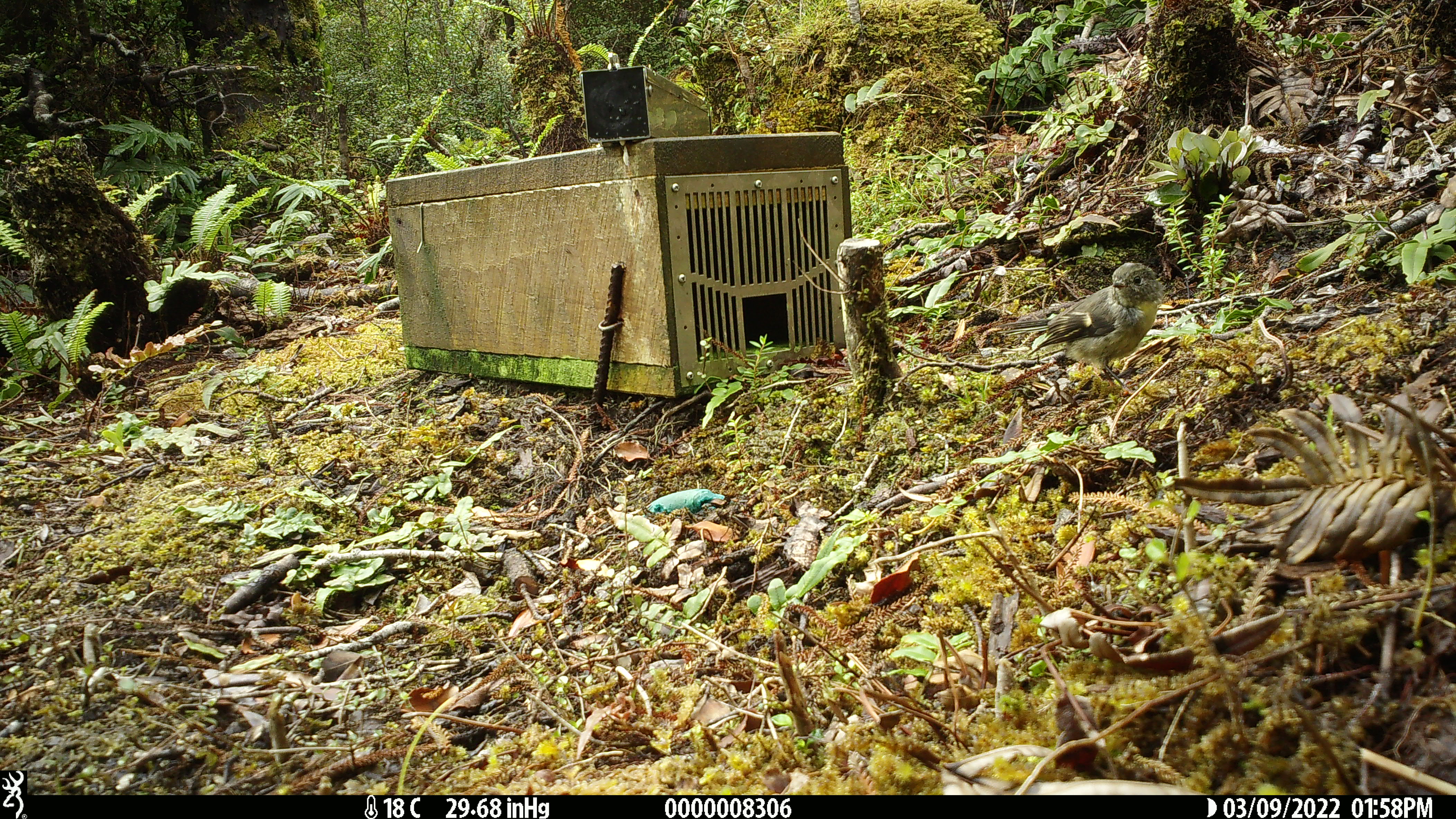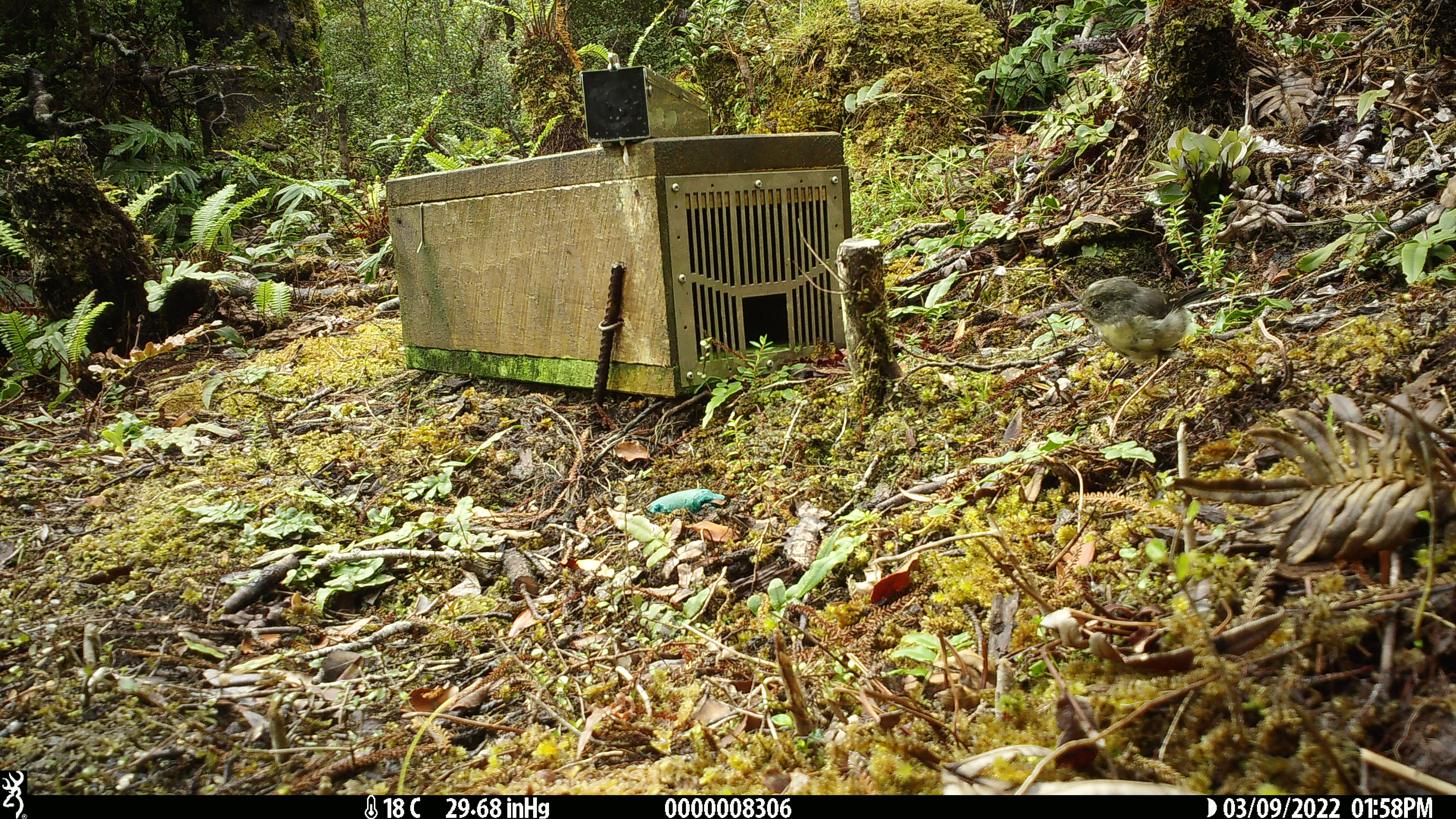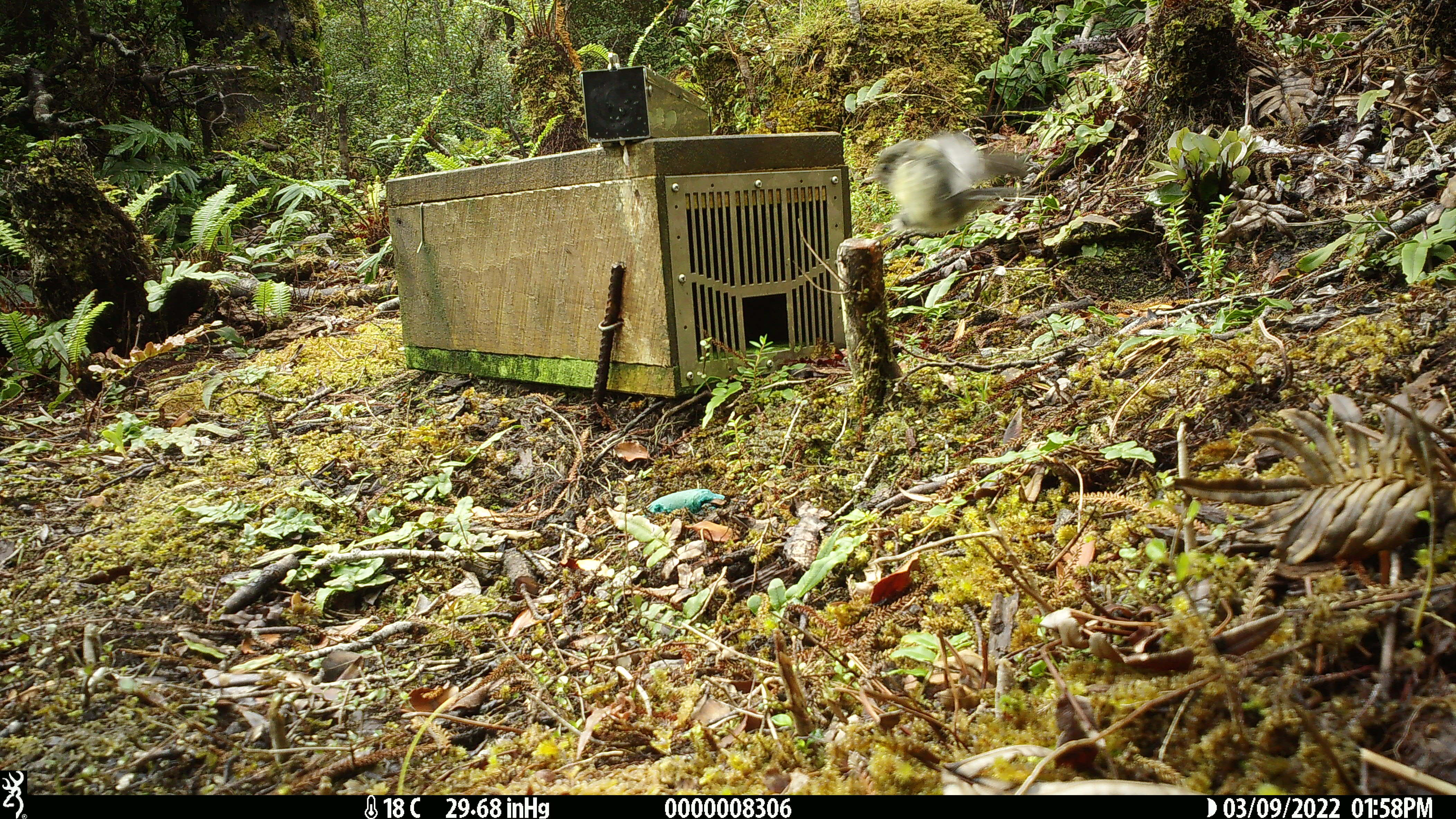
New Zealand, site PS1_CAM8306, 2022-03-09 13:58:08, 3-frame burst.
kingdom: Animalia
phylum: Chordata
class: Aves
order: Passeriformes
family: Petroicidae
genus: Petroica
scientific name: Petroica macrocephala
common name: tomtit